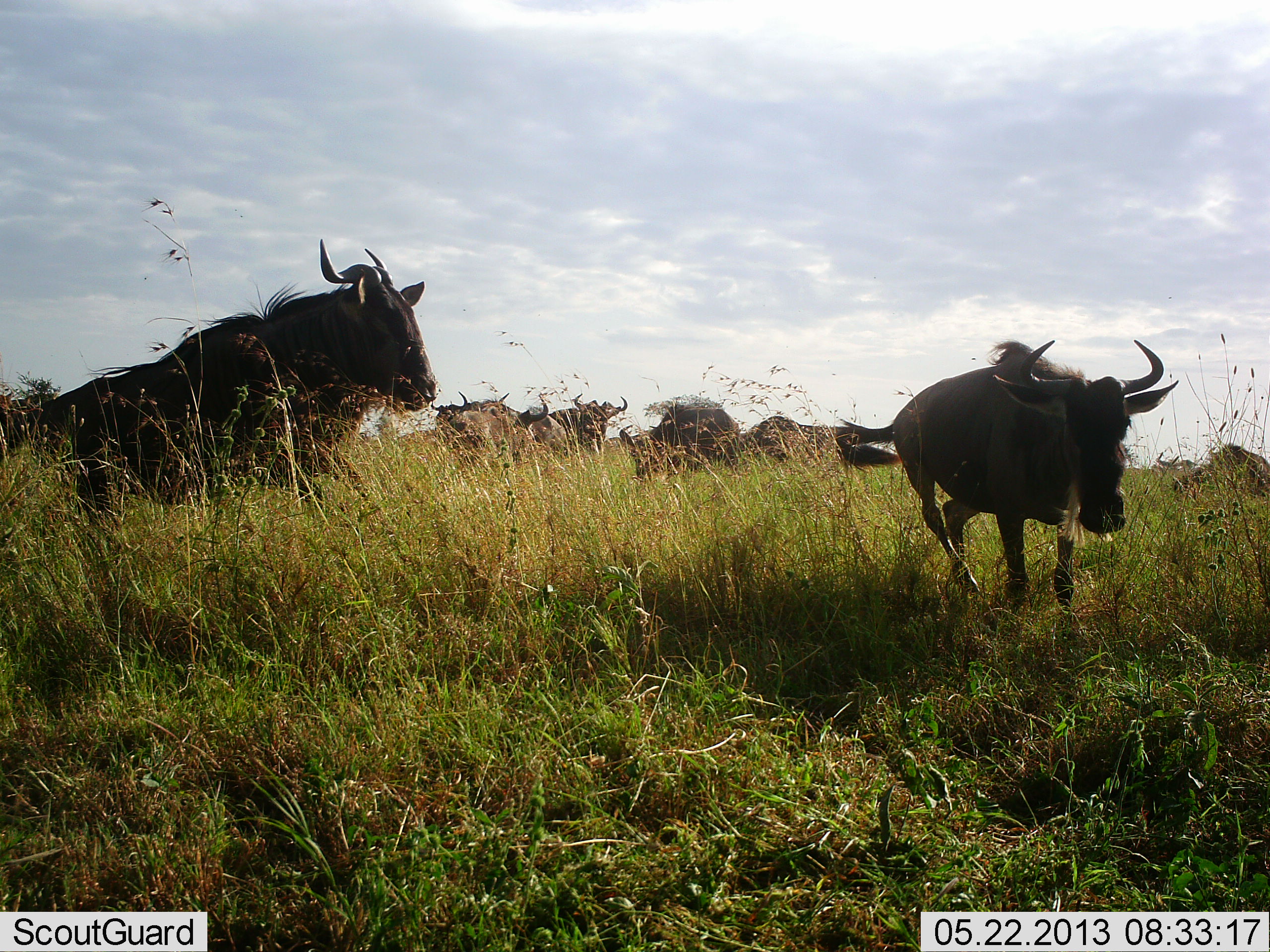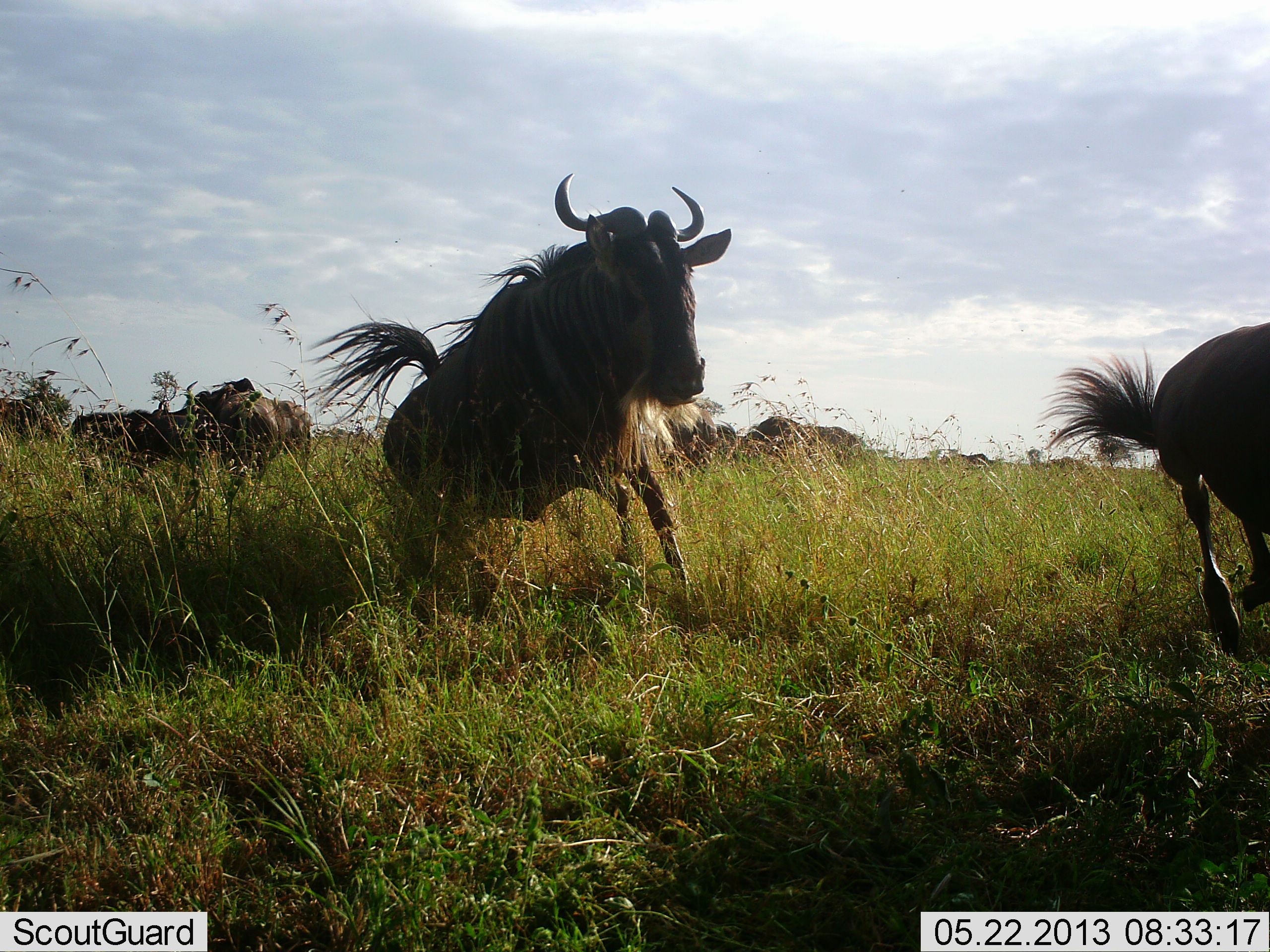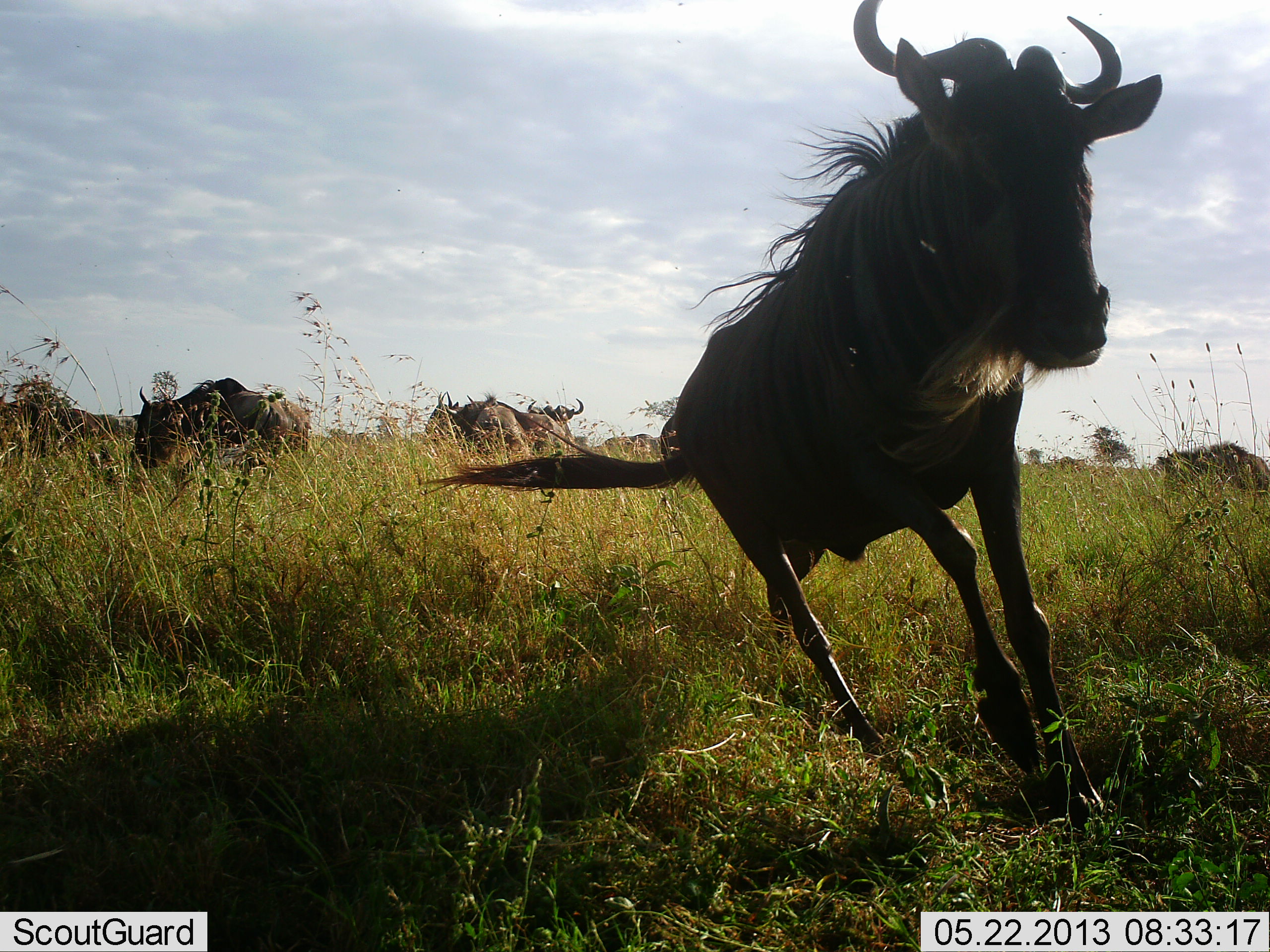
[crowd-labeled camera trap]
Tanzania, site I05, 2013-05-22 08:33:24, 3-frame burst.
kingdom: Animalia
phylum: Chordata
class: Mammalia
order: Artiodactyla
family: Bovidae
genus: Connochaetes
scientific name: Connochaetes taurinus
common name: blue wildebeest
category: wildebeest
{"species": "wildebeest (blue wildebeest) (Connochaetes taurinus)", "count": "10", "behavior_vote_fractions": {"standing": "20%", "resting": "0%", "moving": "100%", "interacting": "0%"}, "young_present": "0%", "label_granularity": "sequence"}